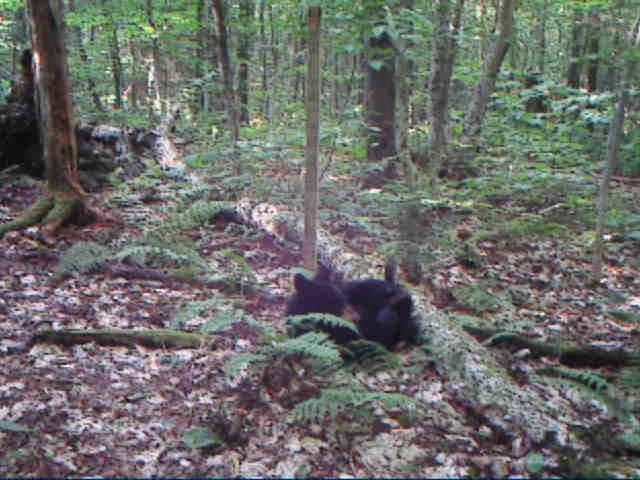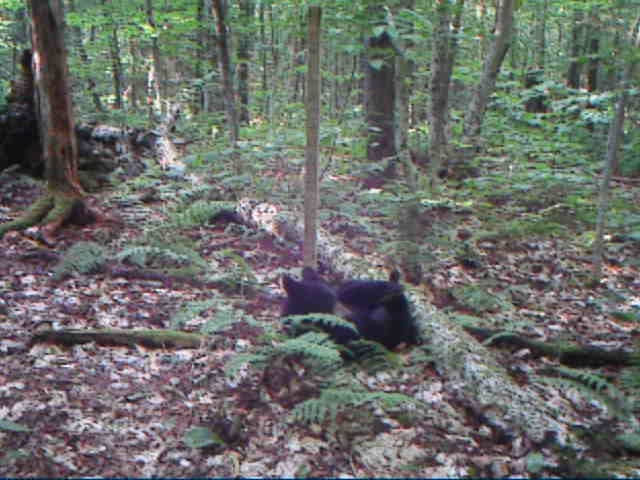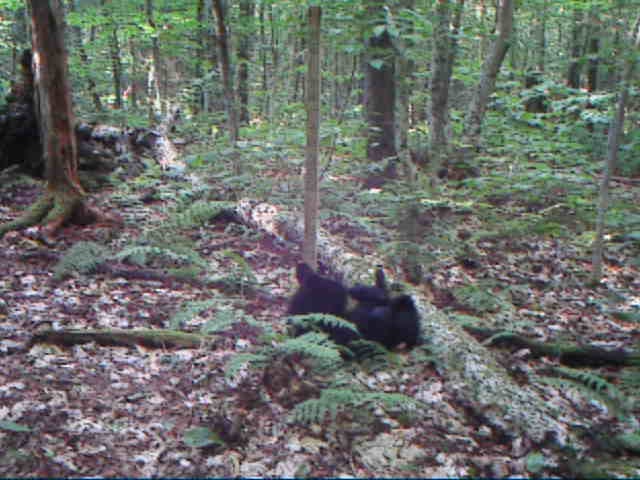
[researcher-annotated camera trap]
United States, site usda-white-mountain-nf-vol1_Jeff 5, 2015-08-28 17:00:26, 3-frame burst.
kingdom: Animalia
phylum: Chordata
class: Mammalia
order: Carnivora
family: Ursidae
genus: Ursus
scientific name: Ursus americanus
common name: black bear